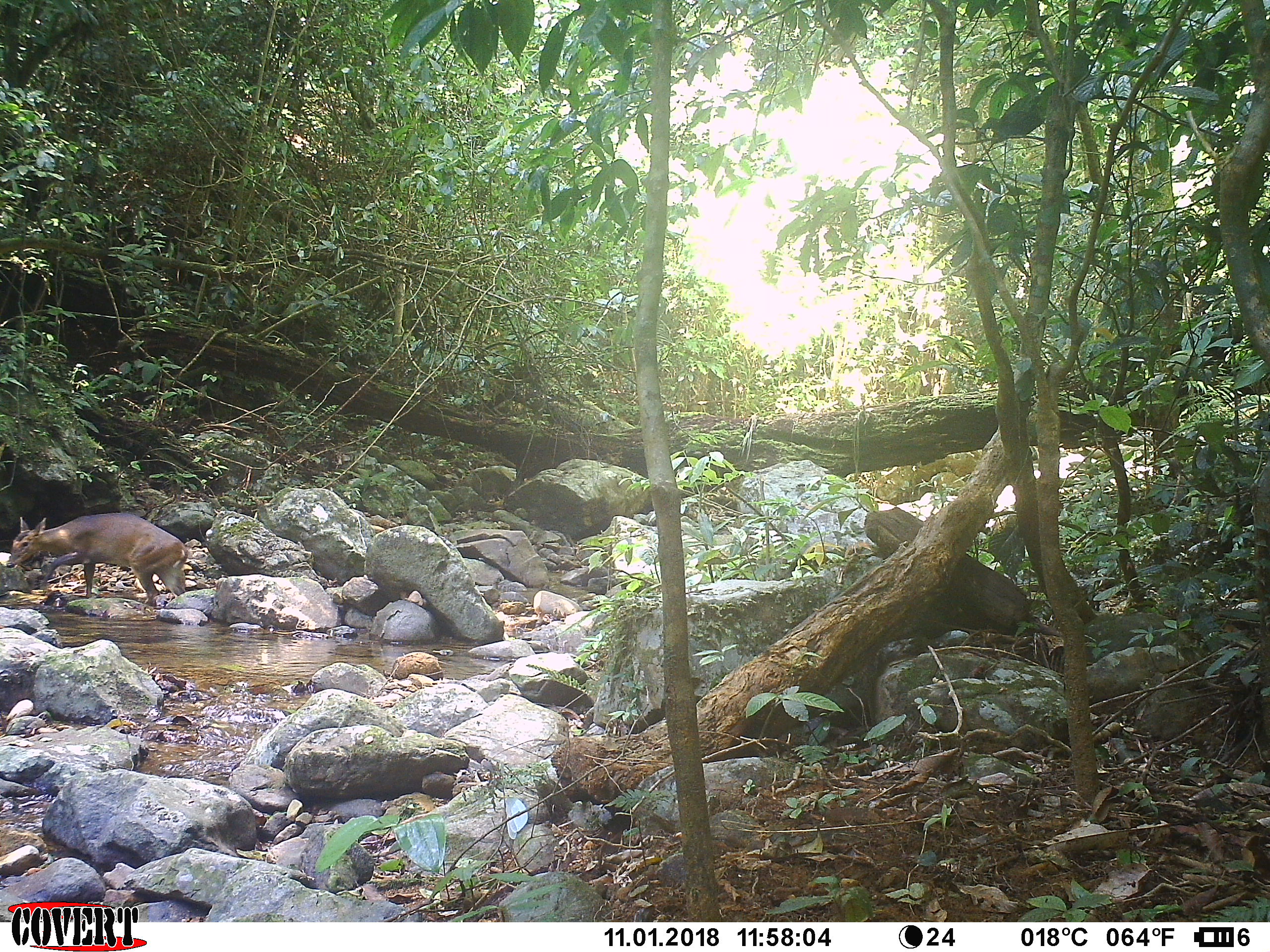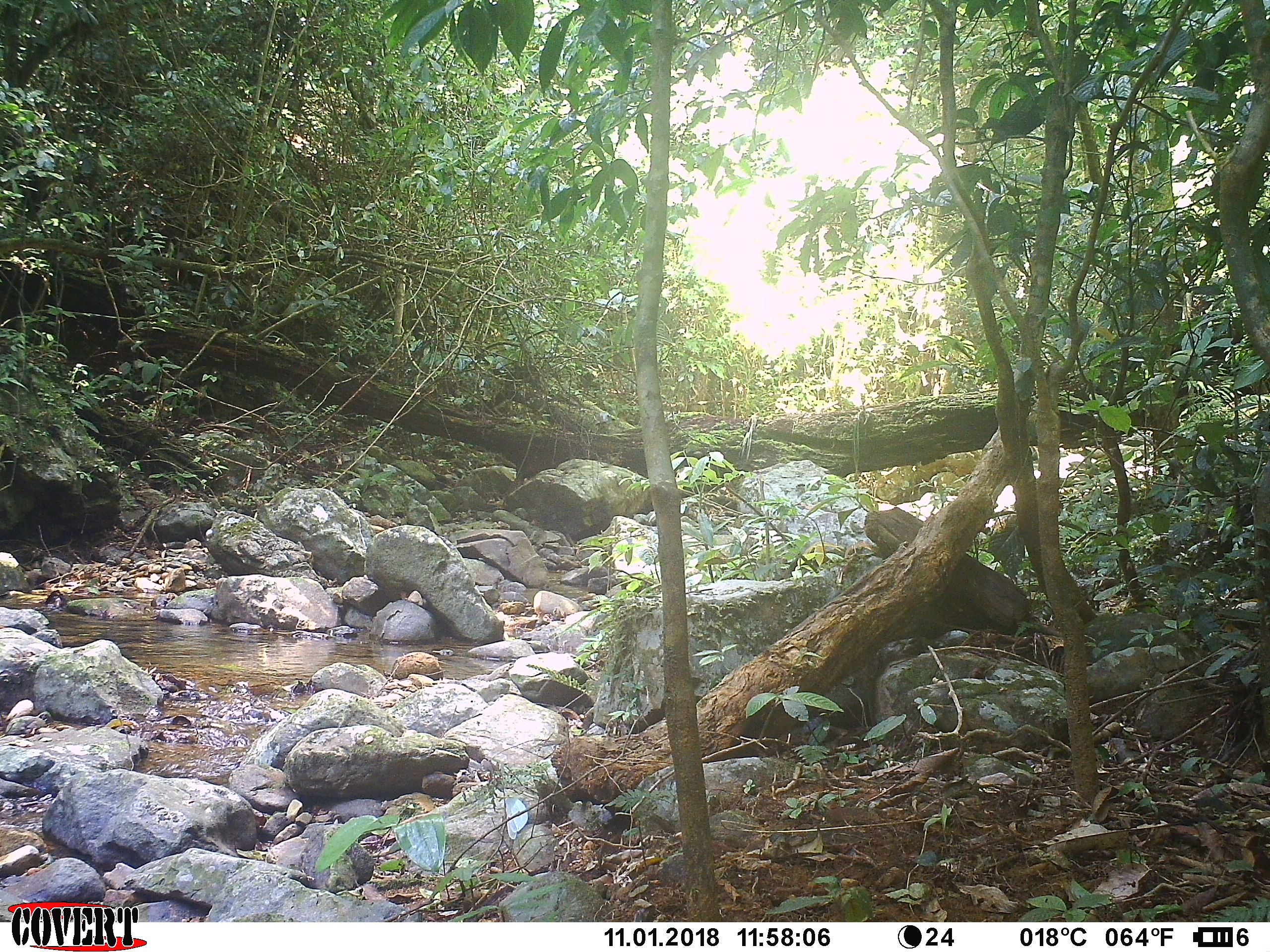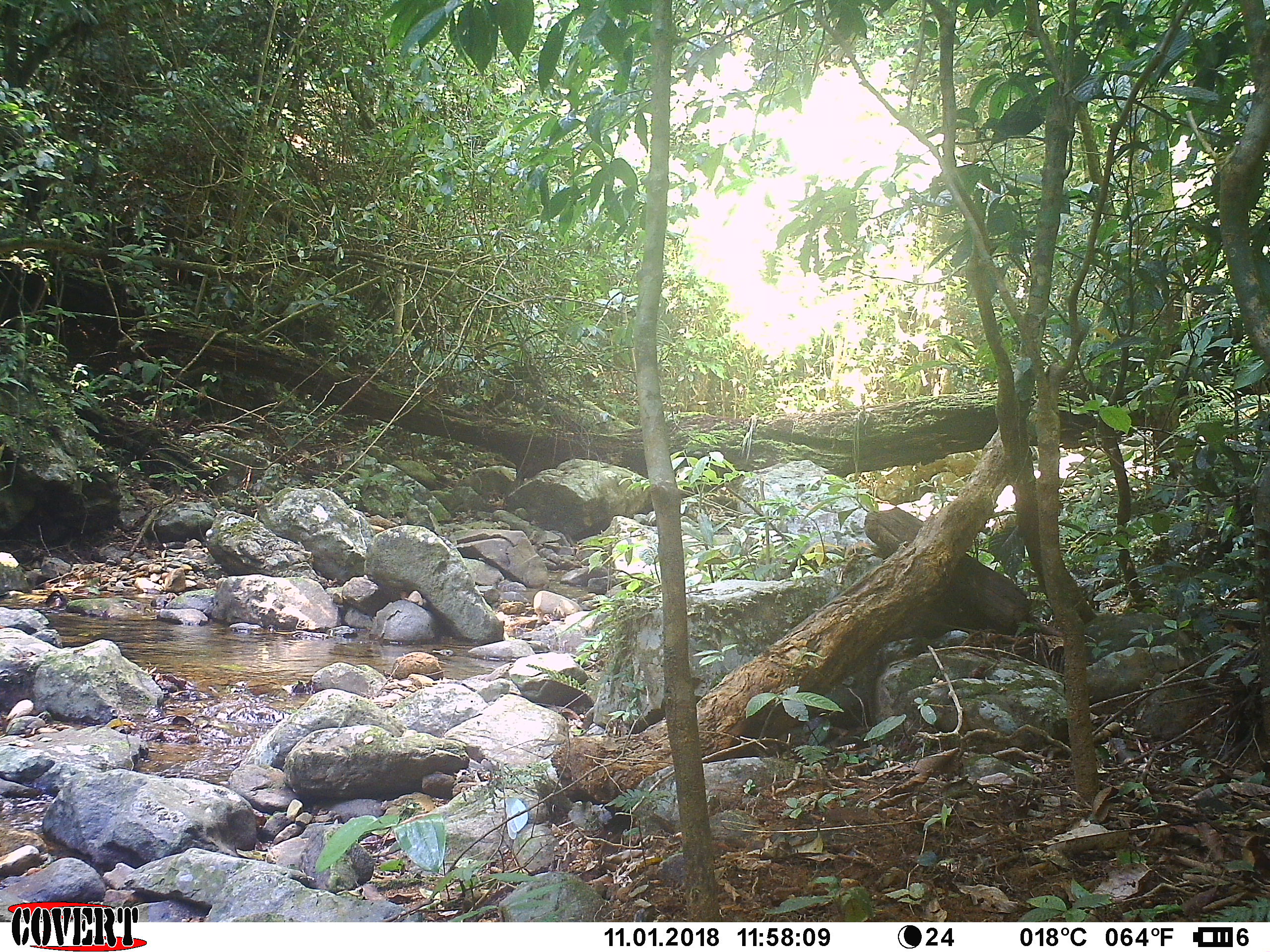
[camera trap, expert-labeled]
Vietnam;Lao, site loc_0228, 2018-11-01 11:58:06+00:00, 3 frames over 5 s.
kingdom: Animalia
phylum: Chordata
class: Mammalia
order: Artiodactyla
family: Cervidae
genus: Muntiacus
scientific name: Muntiacus vuquangensis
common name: large-antlered muntjac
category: large antlered muntjac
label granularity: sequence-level